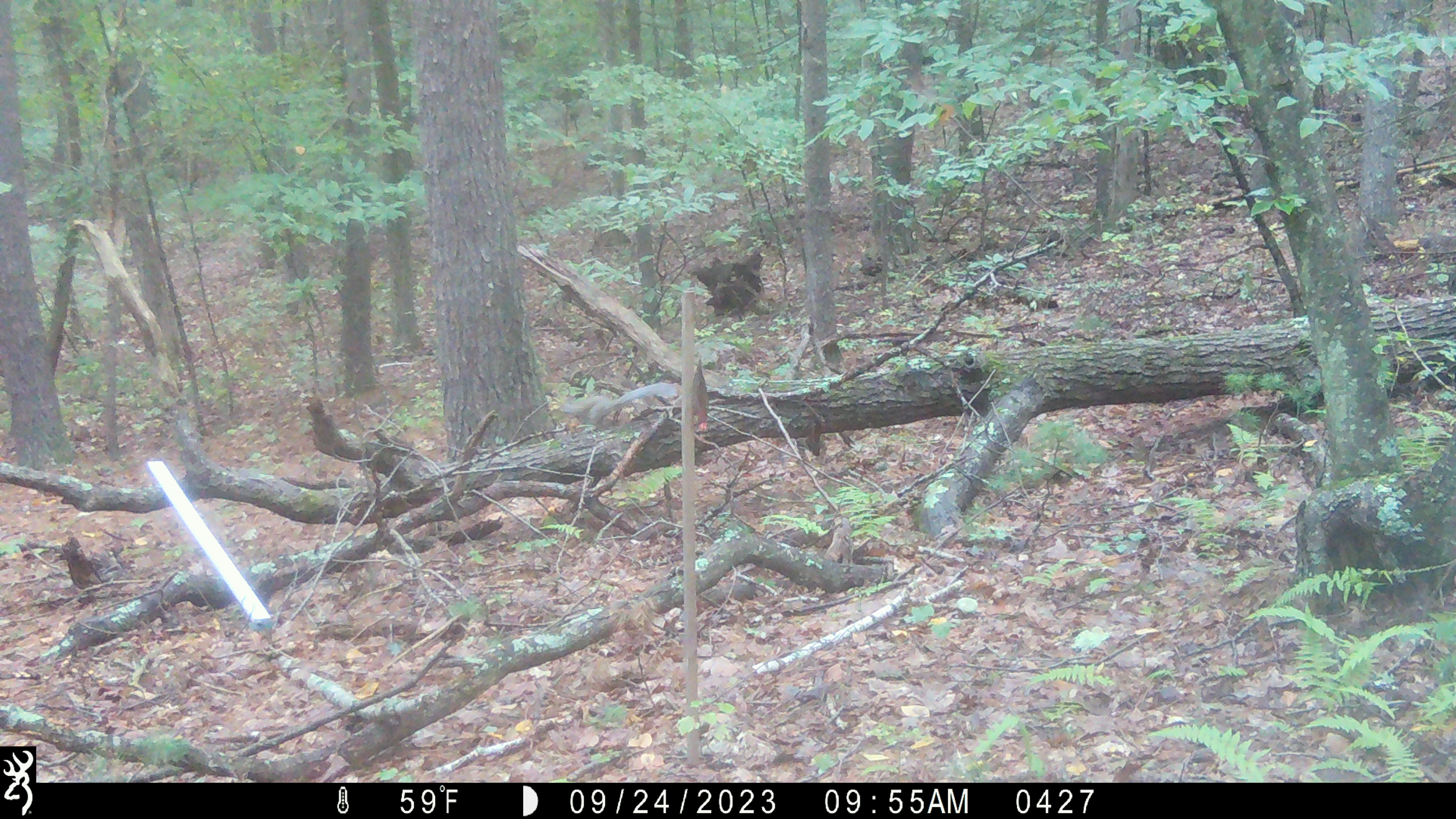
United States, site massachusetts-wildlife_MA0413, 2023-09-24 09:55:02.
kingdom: Animalia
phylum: Chordata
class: Mammalia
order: Rodentia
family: Sciuridae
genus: Sciurus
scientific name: Sciurus carolinensis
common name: gray squirrel